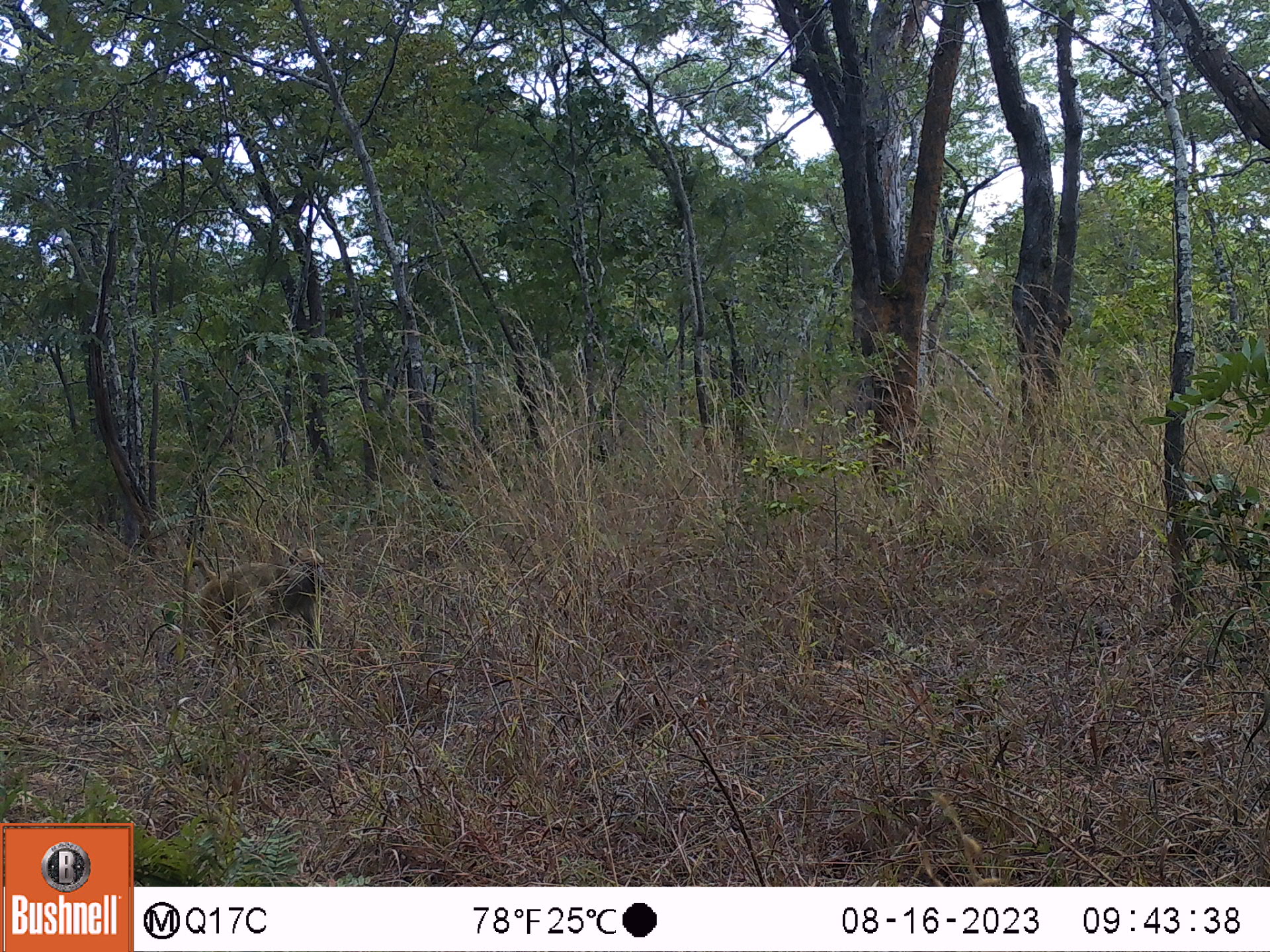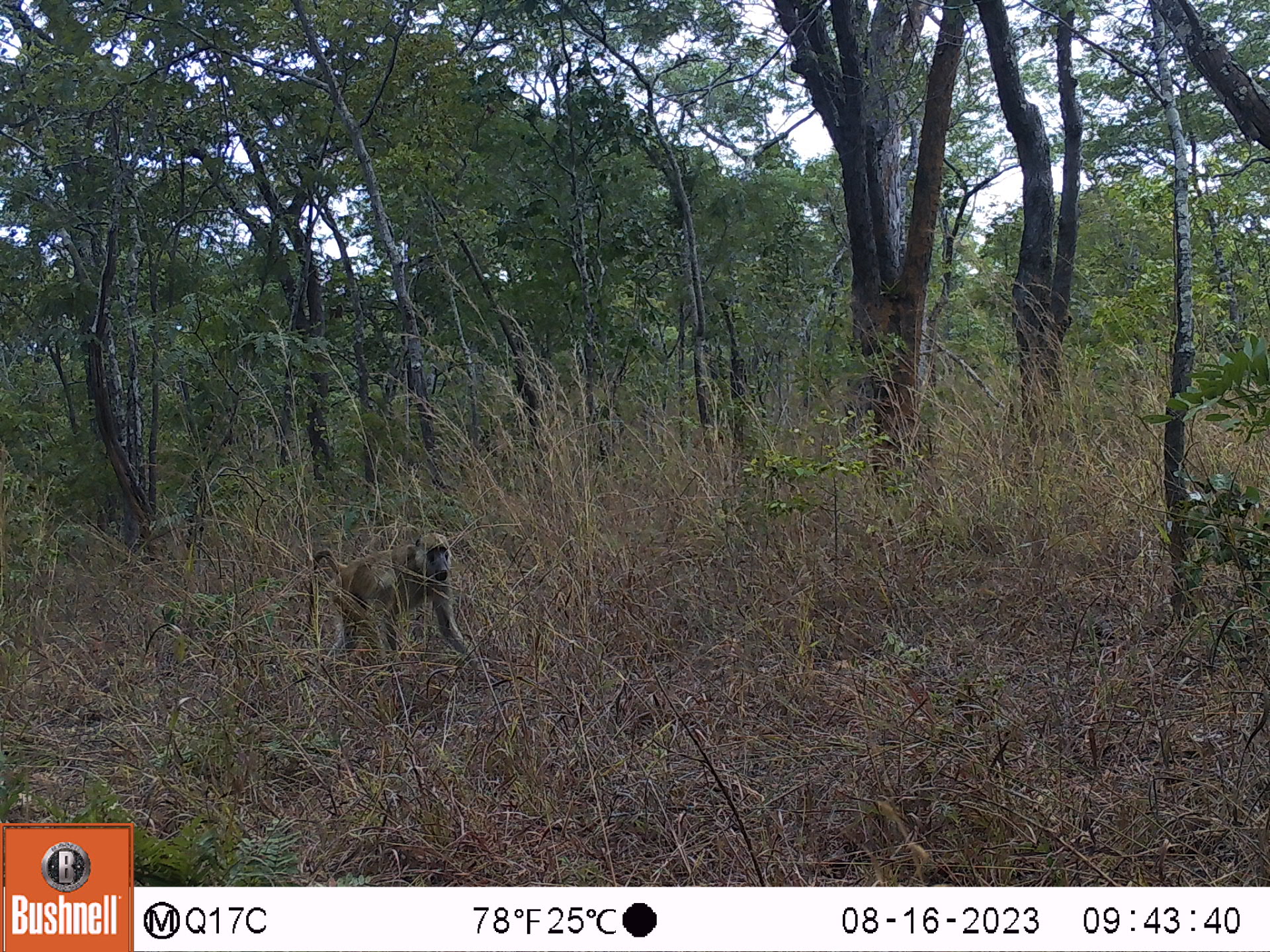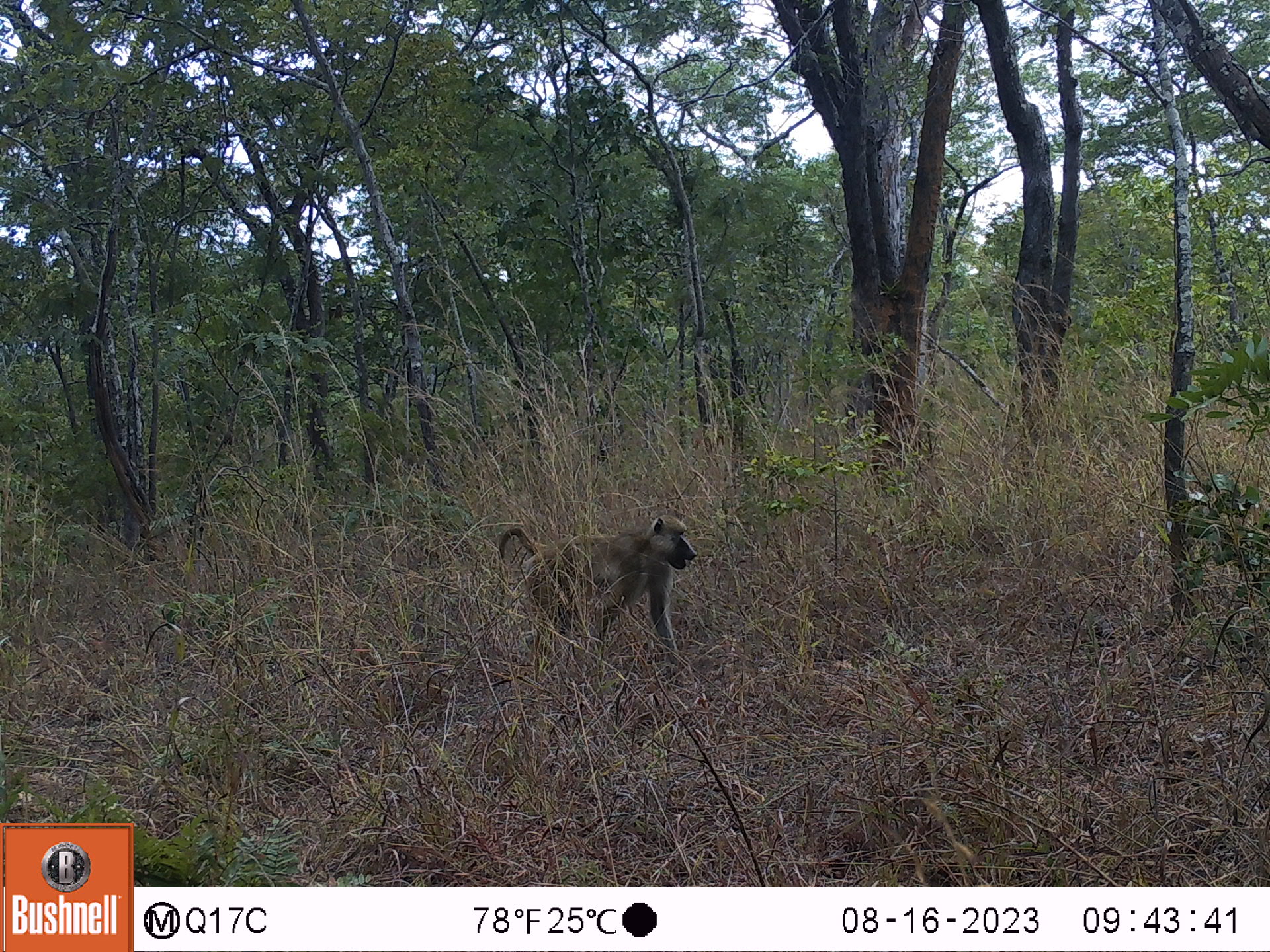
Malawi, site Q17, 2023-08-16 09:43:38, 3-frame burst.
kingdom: Animalia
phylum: Chordata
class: Mammalia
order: Primates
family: Cercopithecidae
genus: Papio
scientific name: Papio cynocephalus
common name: yellow baboon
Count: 1.